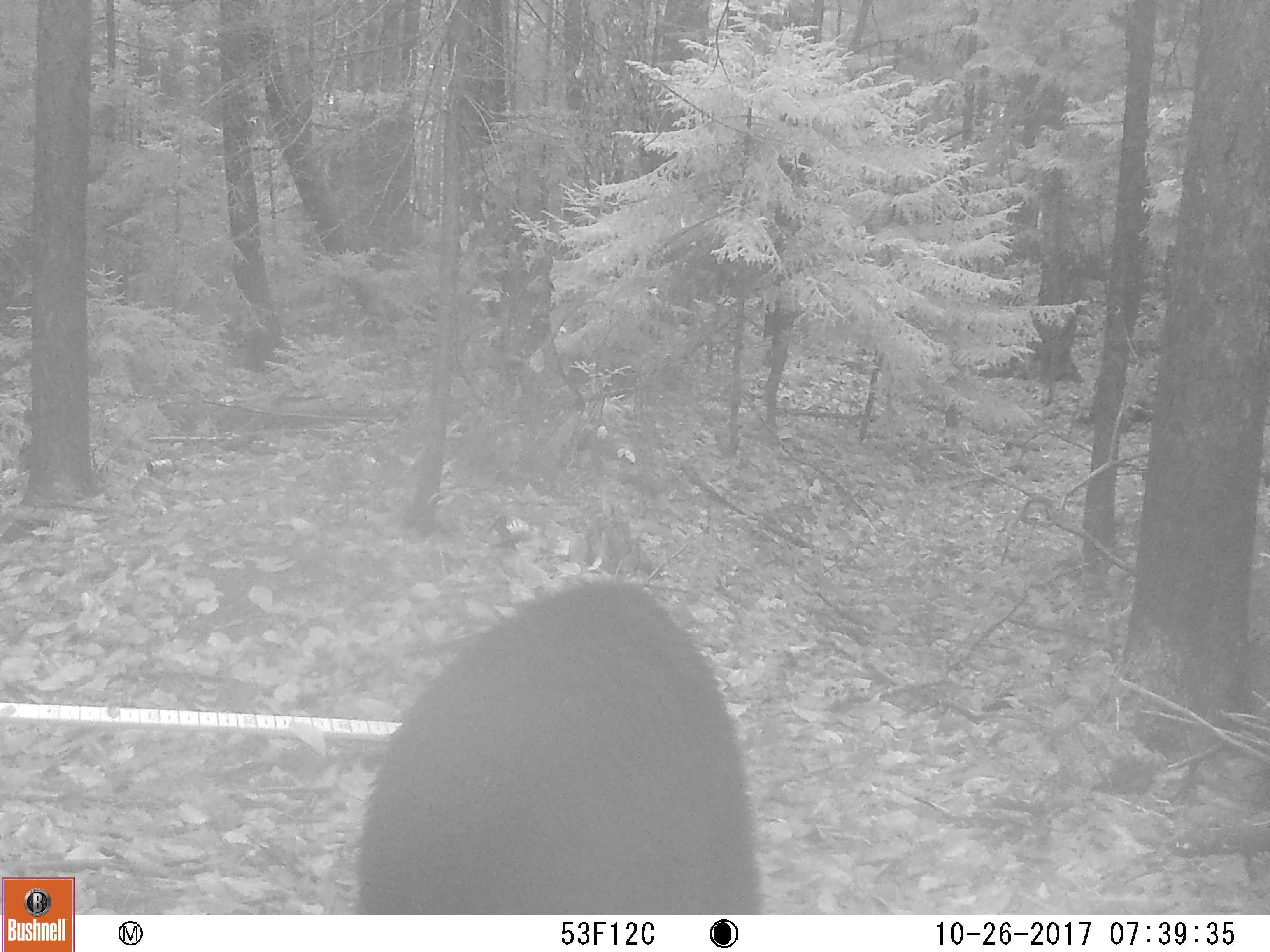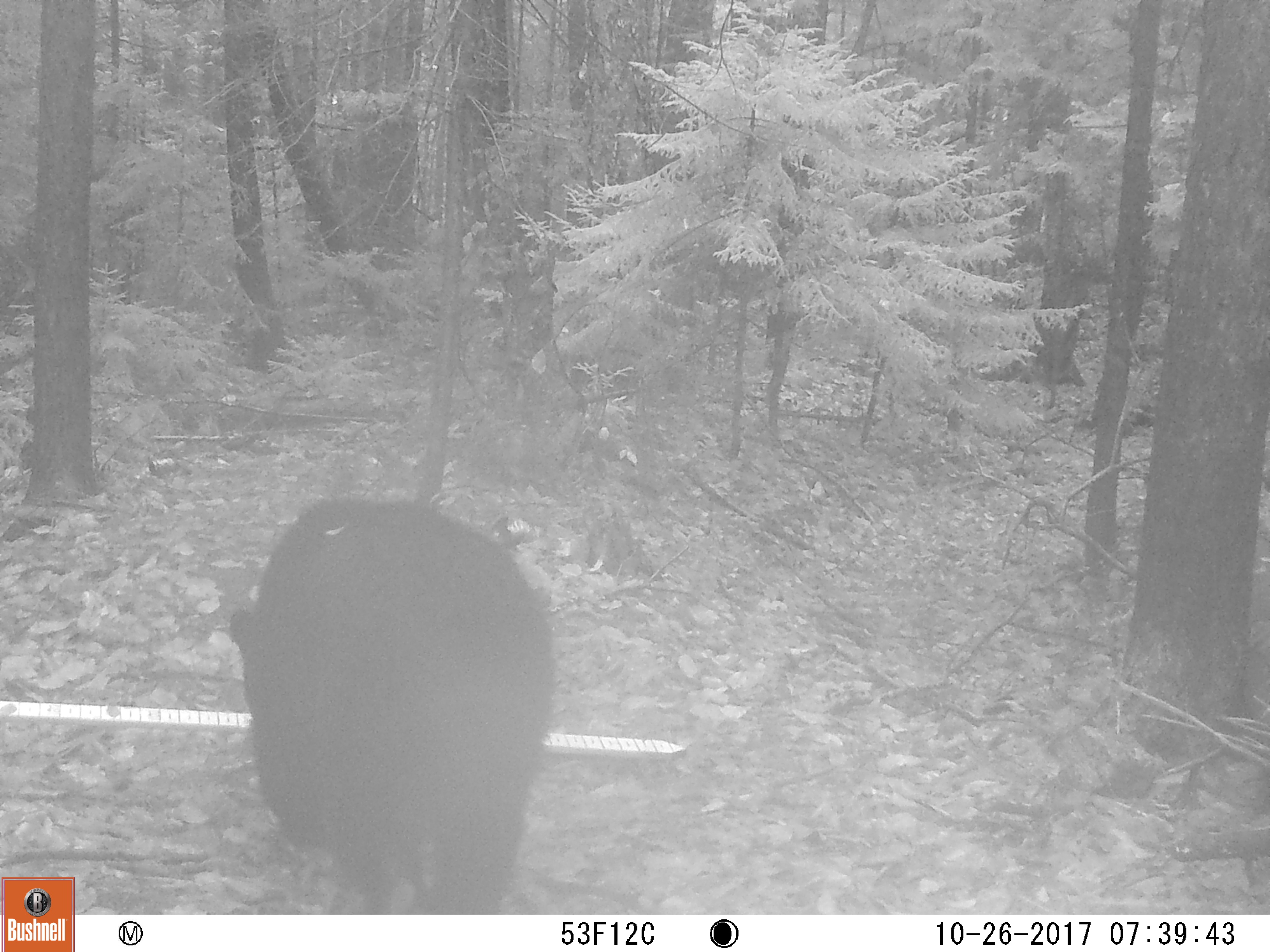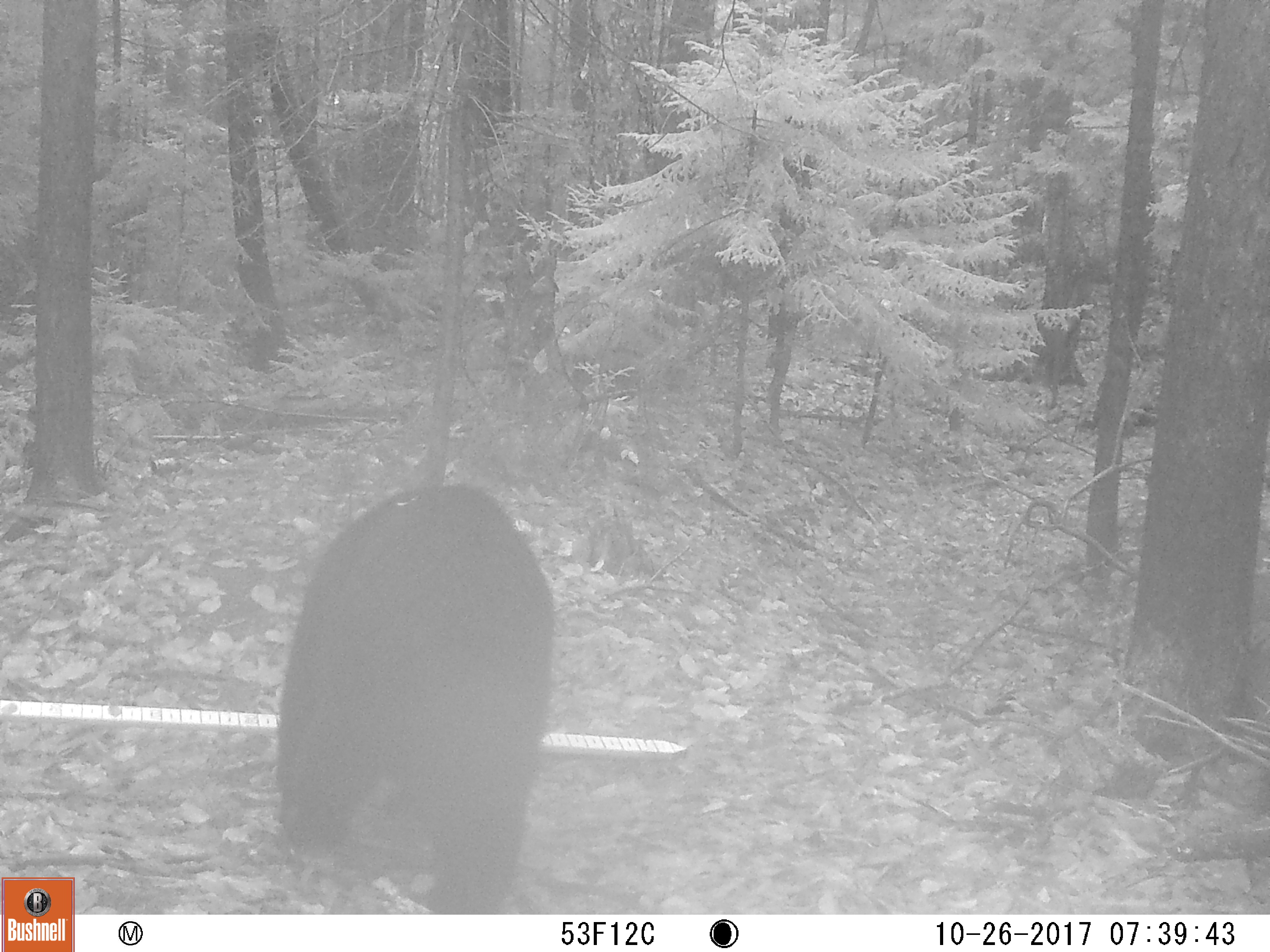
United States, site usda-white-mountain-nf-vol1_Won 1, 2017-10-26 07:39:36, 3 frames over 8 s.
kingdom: Animalia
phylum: Chordata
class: Mammalia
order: Carnivora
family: Ursidae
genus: Ursus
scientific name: Ursus americanus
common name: black bear